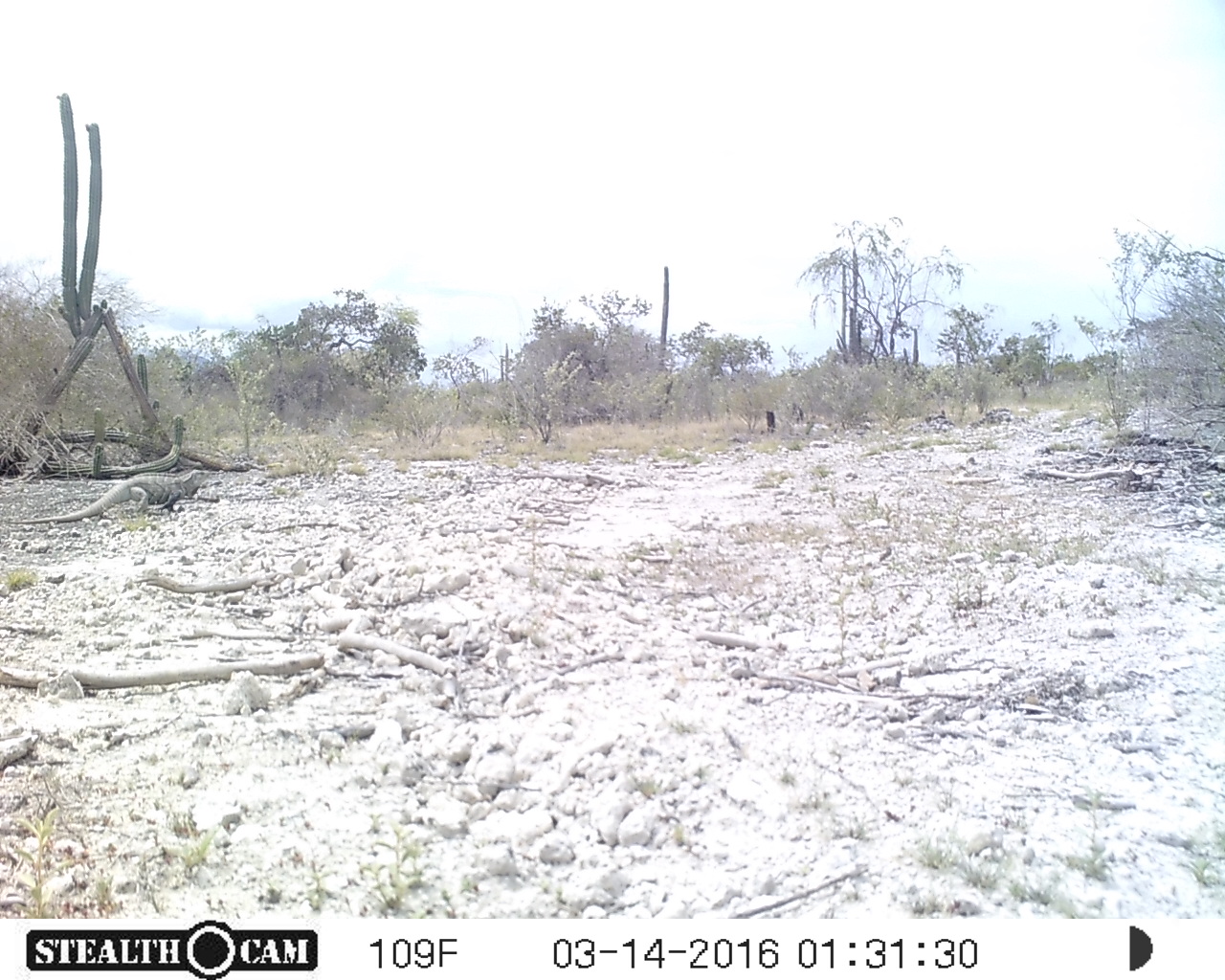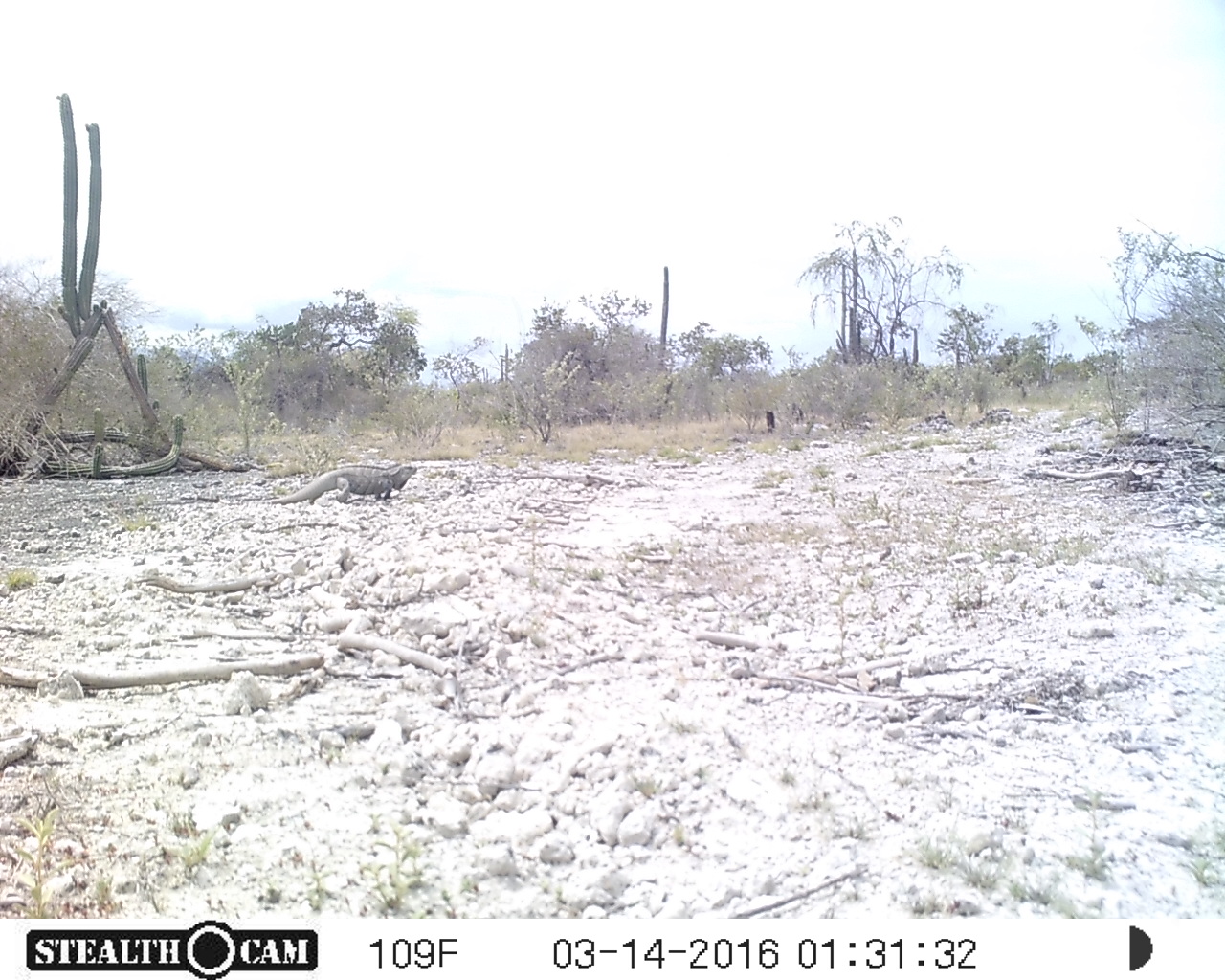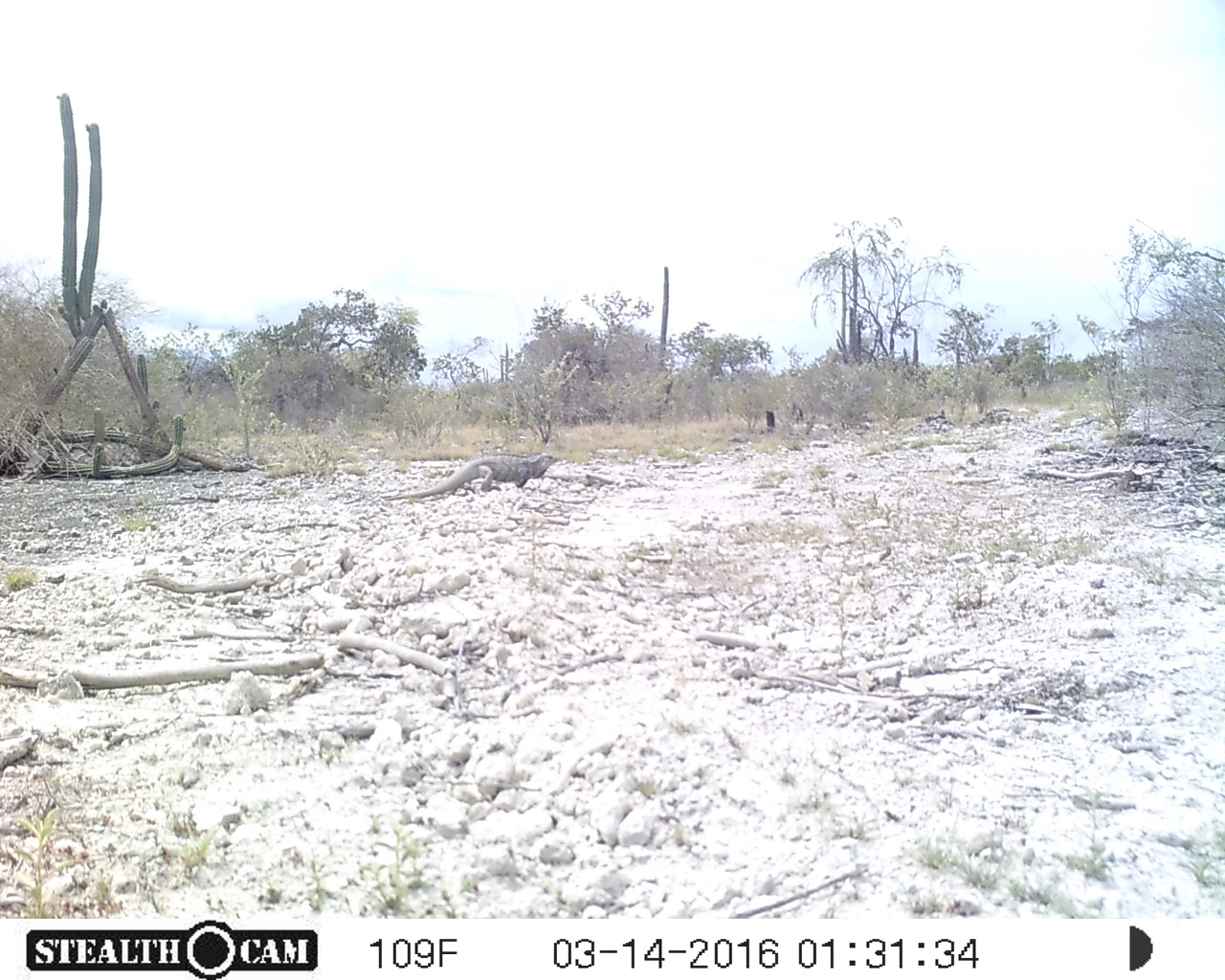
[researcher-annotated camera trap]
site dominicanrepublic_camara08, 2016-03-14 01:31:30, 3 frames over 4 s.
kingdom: Animalia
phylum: Chordata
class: Reptilia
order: Squamata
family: Iguanidae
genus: Iguana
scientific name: Iguana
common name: typical iguanas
Iguana (typical iguanas).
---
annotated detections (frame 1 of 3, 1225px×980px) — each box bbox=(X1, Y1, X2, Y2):
iguana: bbox=(19, 464, 210, 528)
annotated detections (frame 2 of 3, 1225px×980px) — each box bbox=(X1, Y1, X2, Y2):
iguana: bbox=(261, 459, 425, 507)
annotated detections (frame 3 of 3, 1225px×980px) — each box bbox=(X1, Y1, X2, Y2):
iguana: bbox=(388, 452, 565, 502)